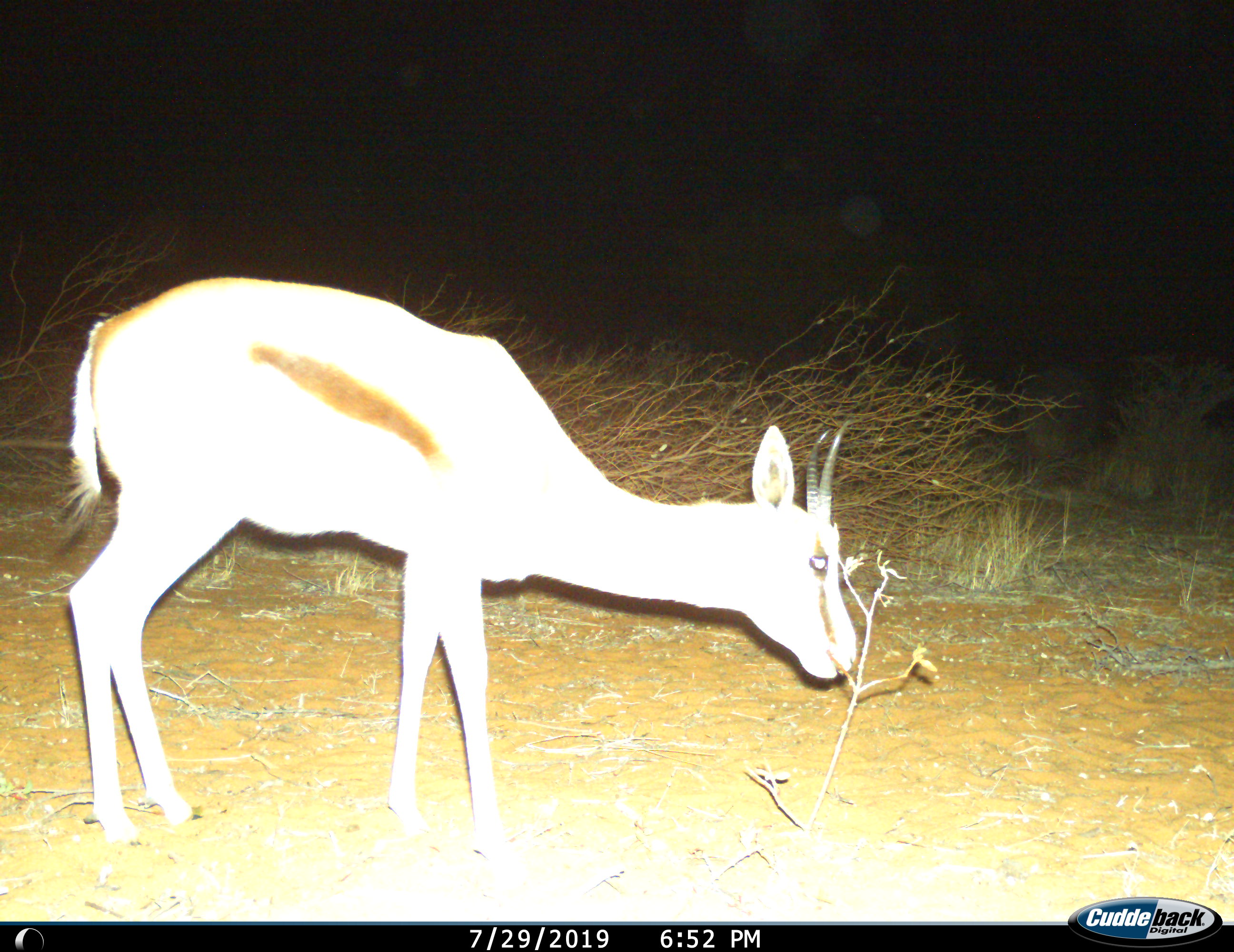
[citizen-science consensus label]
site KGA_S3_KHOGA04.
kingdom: Animalia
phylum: Chordata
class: Mammalia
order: Artiodactyla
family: Bovidae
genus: Antidorcas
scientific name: Antidorcas marsupialis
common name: springbok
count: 1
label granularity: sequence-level